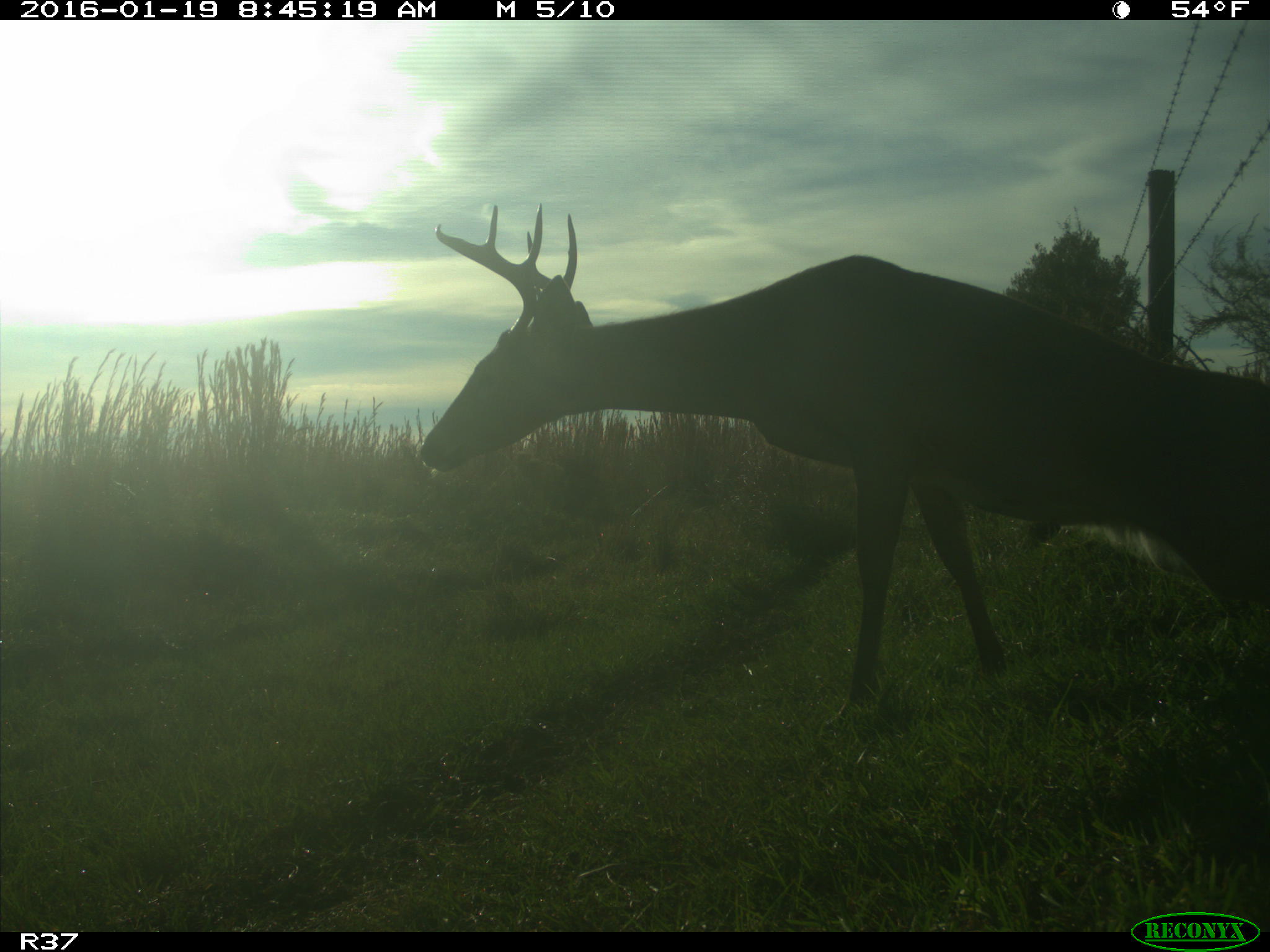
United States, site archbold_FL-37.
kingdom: Animalia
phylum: Chordata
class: Mammalia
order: Artiodactyla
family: Cervidae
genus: Odocoileus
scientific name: Odocoileus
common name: deer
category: unidentified deer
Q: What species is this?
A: Unidentified deer (deer) (Odocoileus).